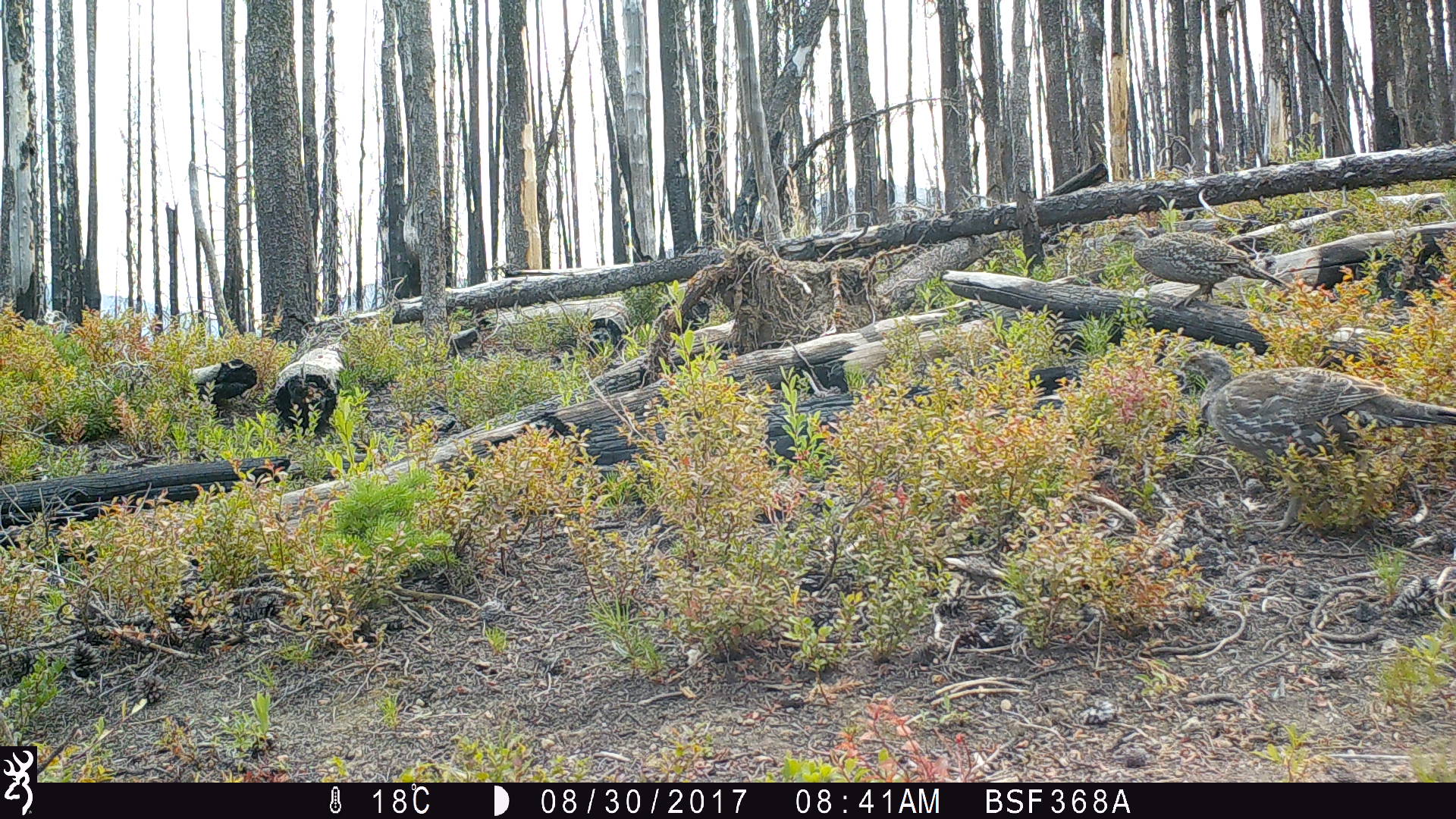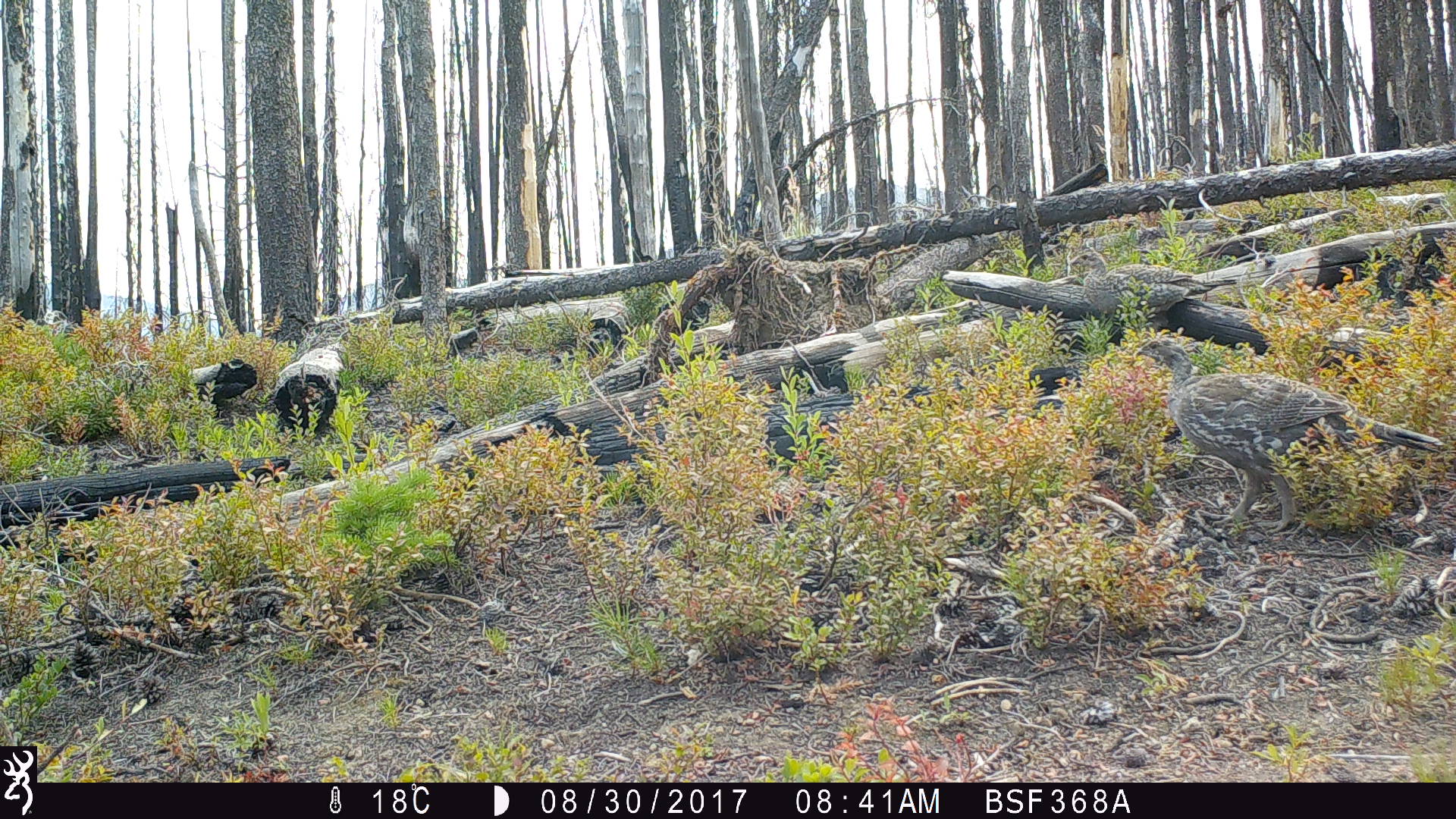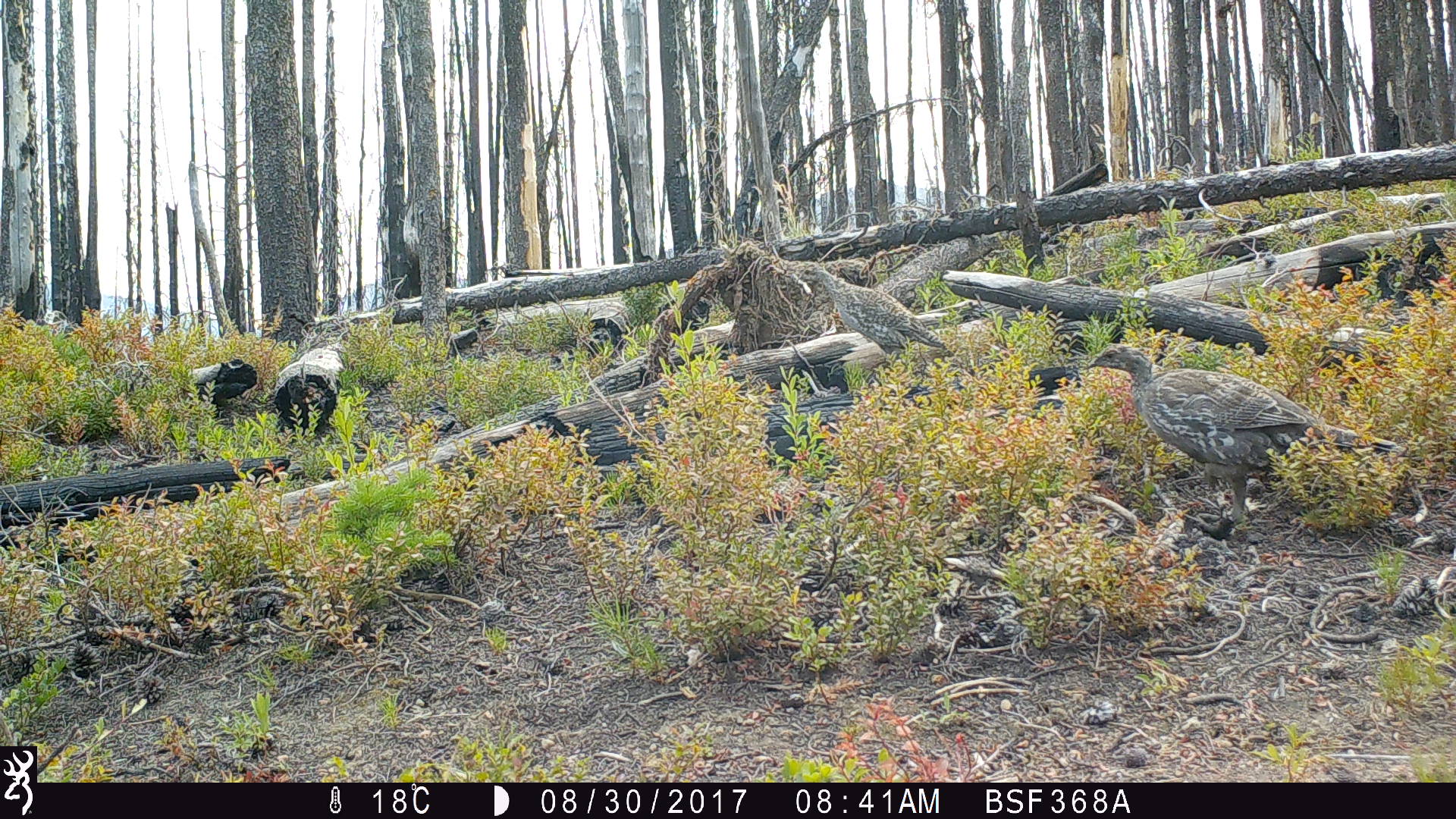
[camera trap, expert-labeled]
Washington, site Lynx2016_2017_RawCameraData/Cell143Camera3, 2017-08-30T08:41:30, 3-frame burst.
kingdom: Animalia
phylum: Chordata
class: Aves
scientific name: Aves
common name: birds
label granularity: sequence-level